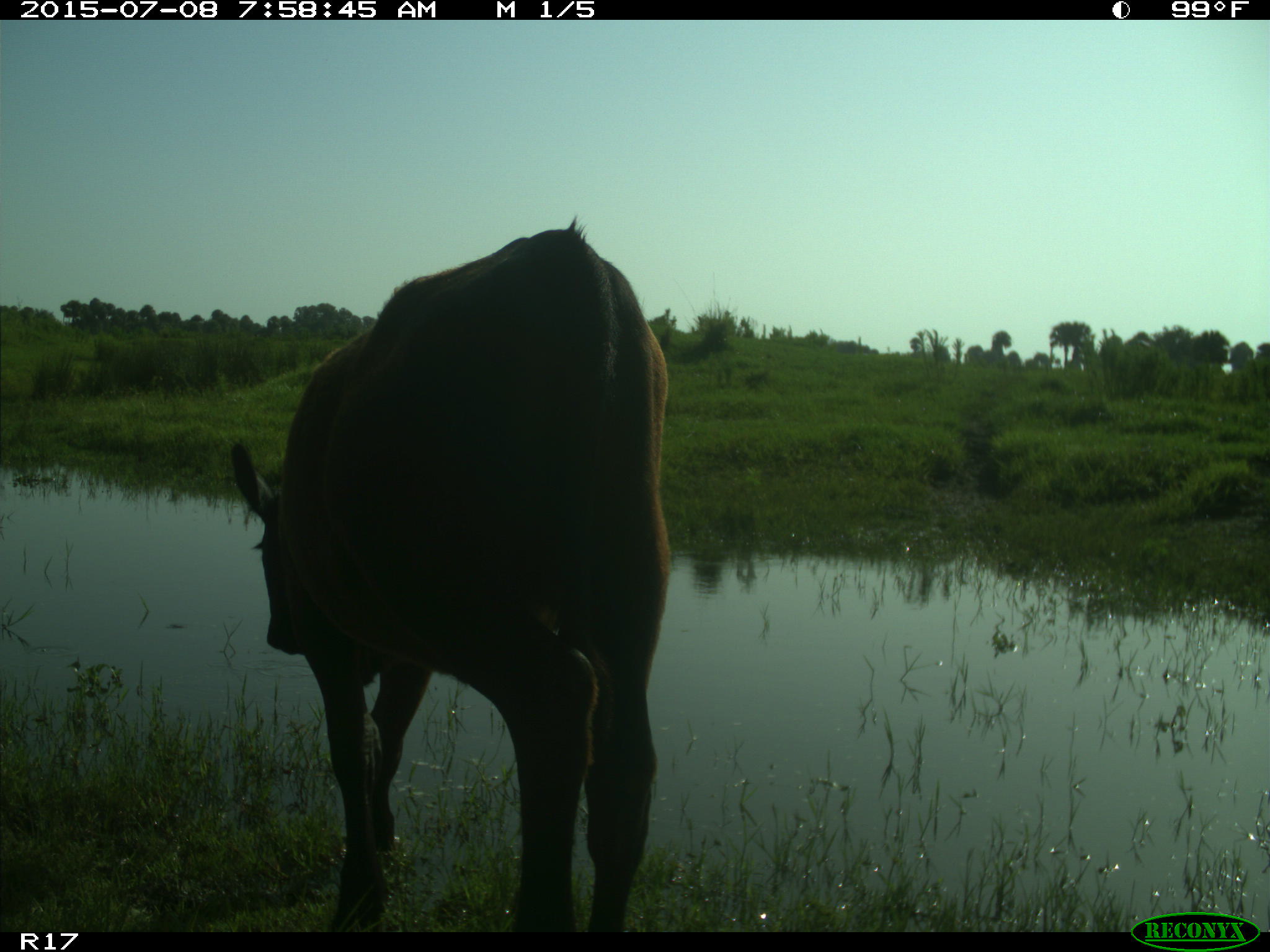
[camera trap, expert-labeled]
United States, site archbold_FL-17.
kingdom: Animalia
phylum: Chordata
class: Mammalia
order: Artiodactyla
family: Bovidae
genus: Bos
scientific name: Bos taurus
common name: domestic cow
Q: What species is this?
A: Bos taurus (domestic cow).